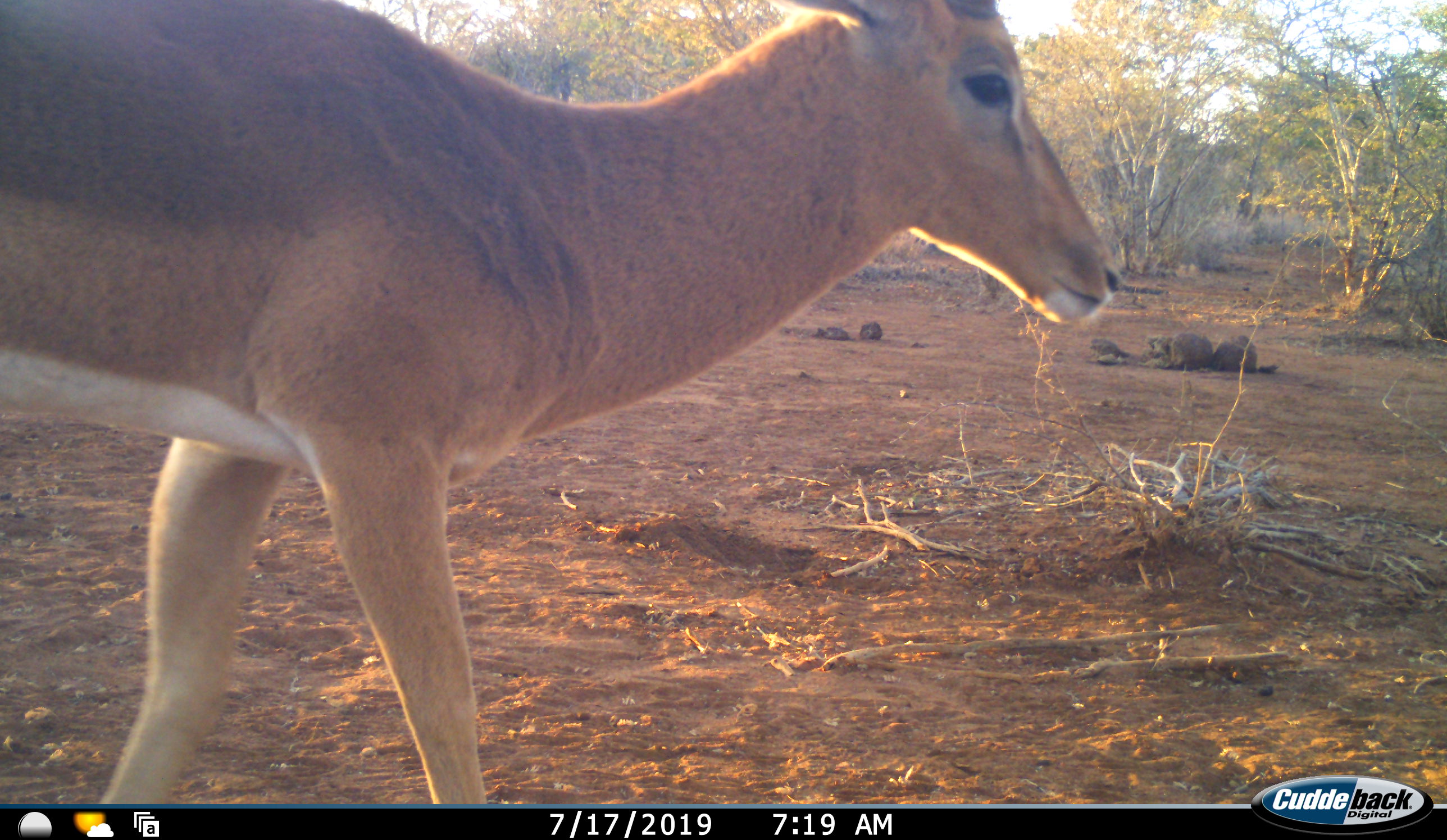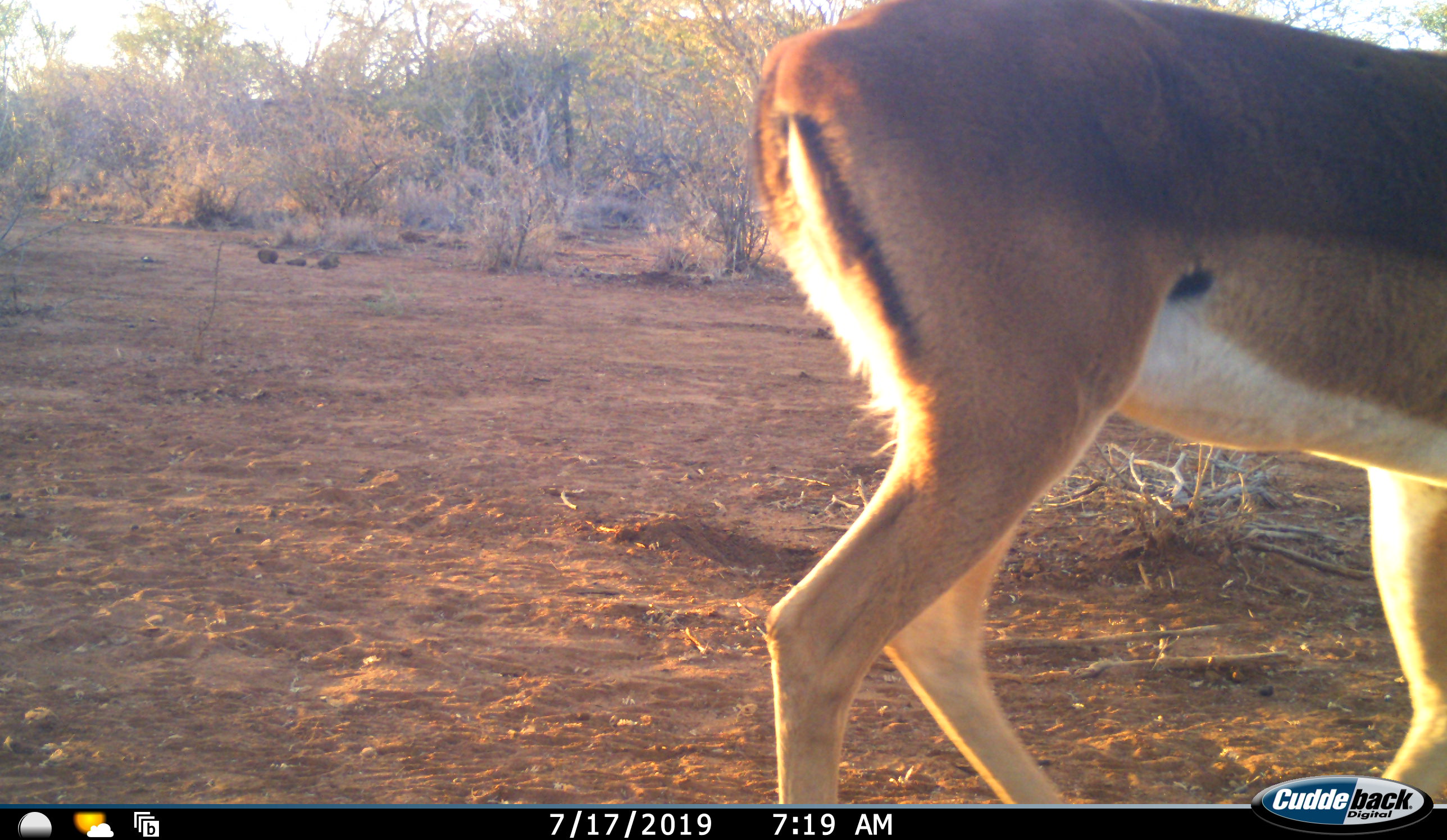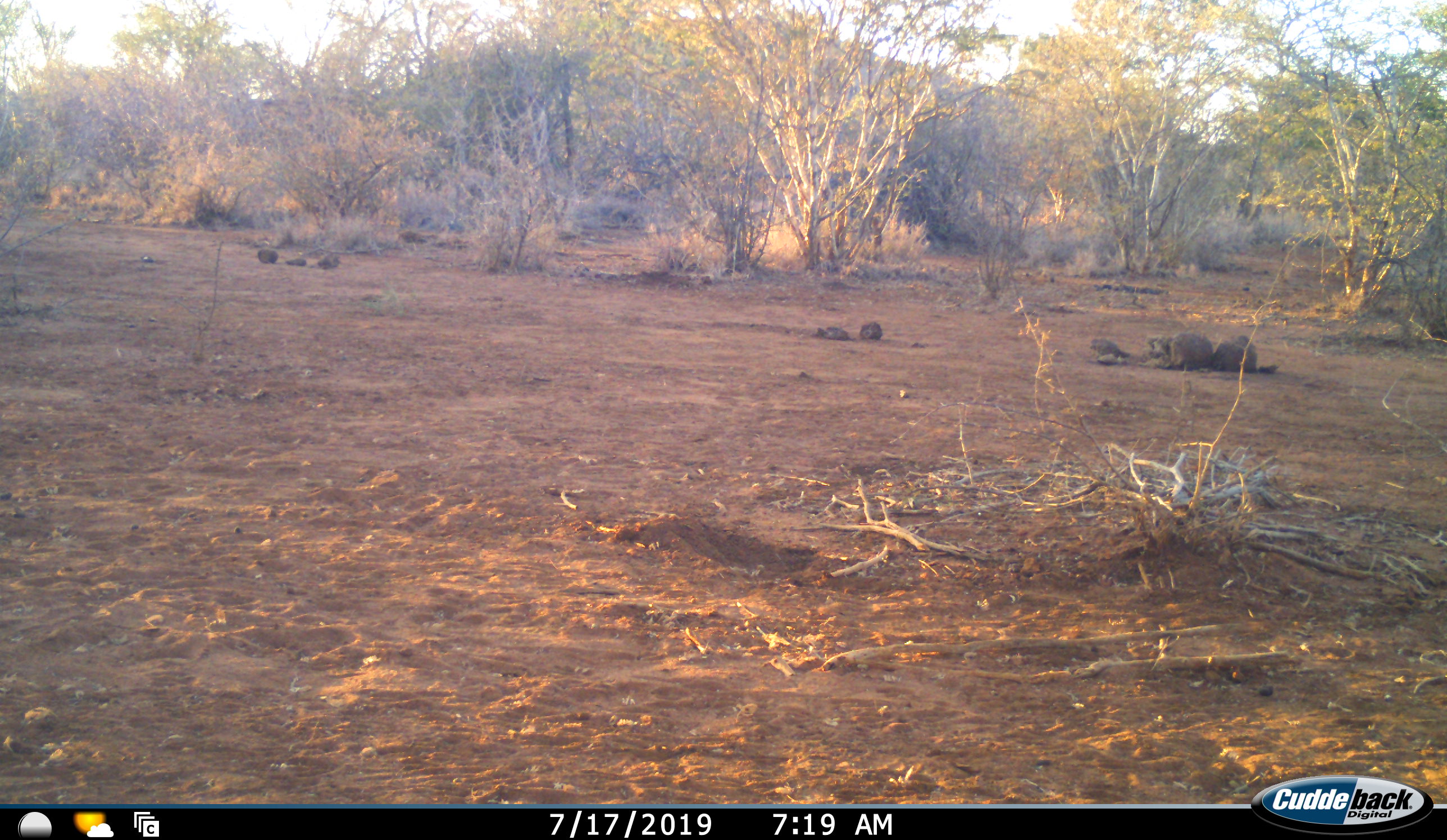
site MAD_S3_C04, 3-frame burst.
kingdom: Animalia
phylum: Chordata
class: Mammalia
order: Artiodactyla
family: Bovidae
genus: Aepyceros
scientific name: Aepyceros melampus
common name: impala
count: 1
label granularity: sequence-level